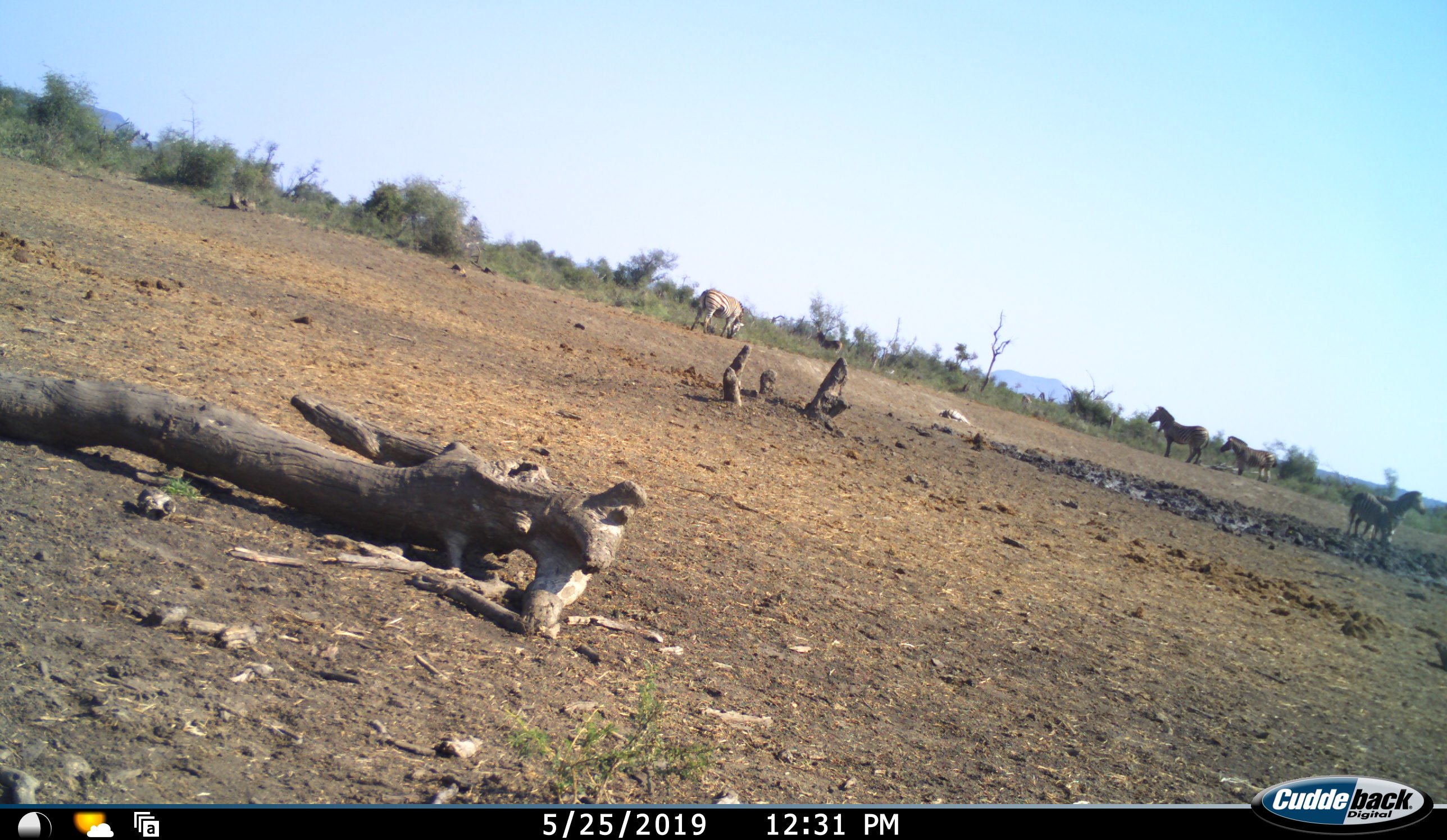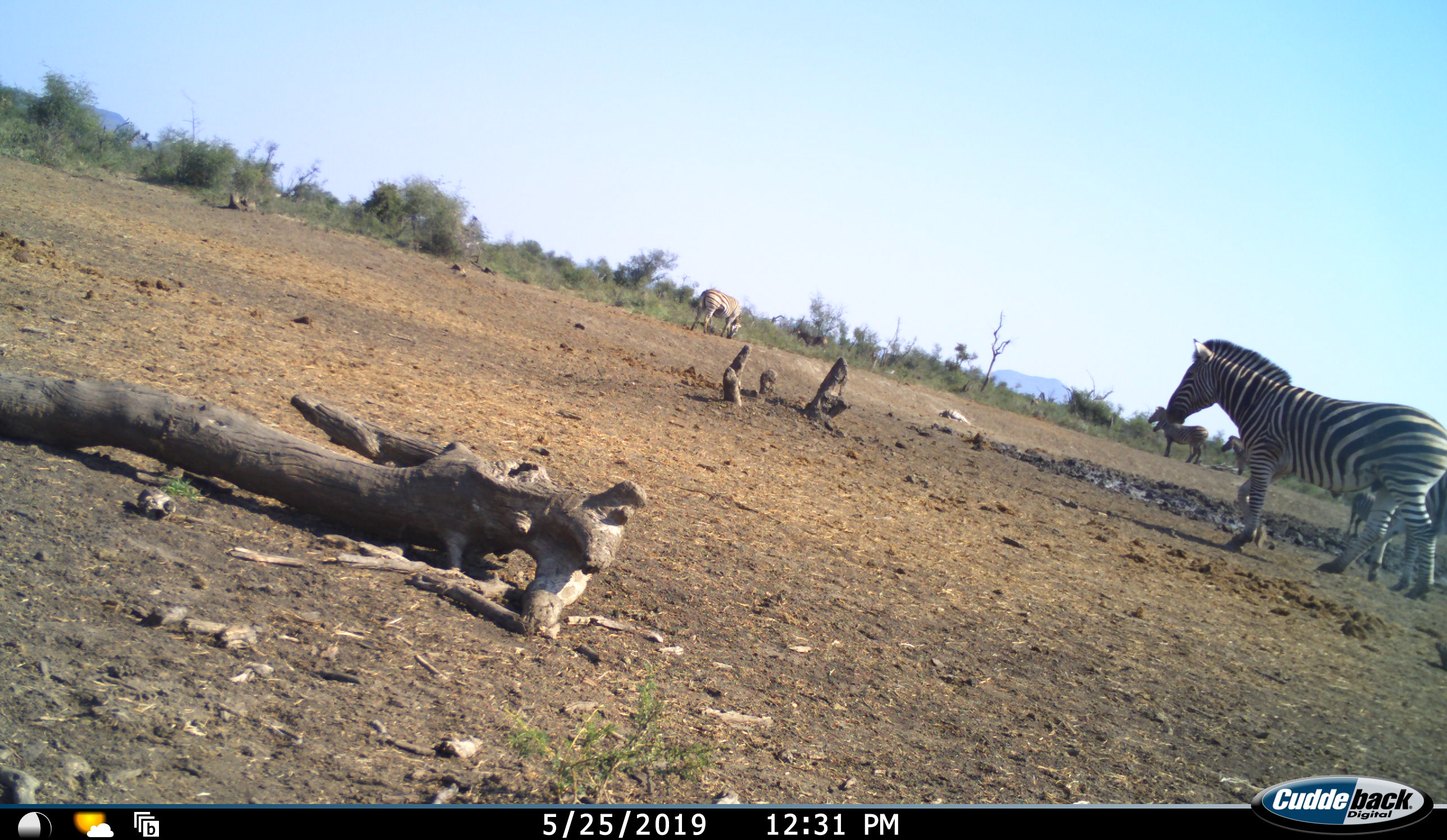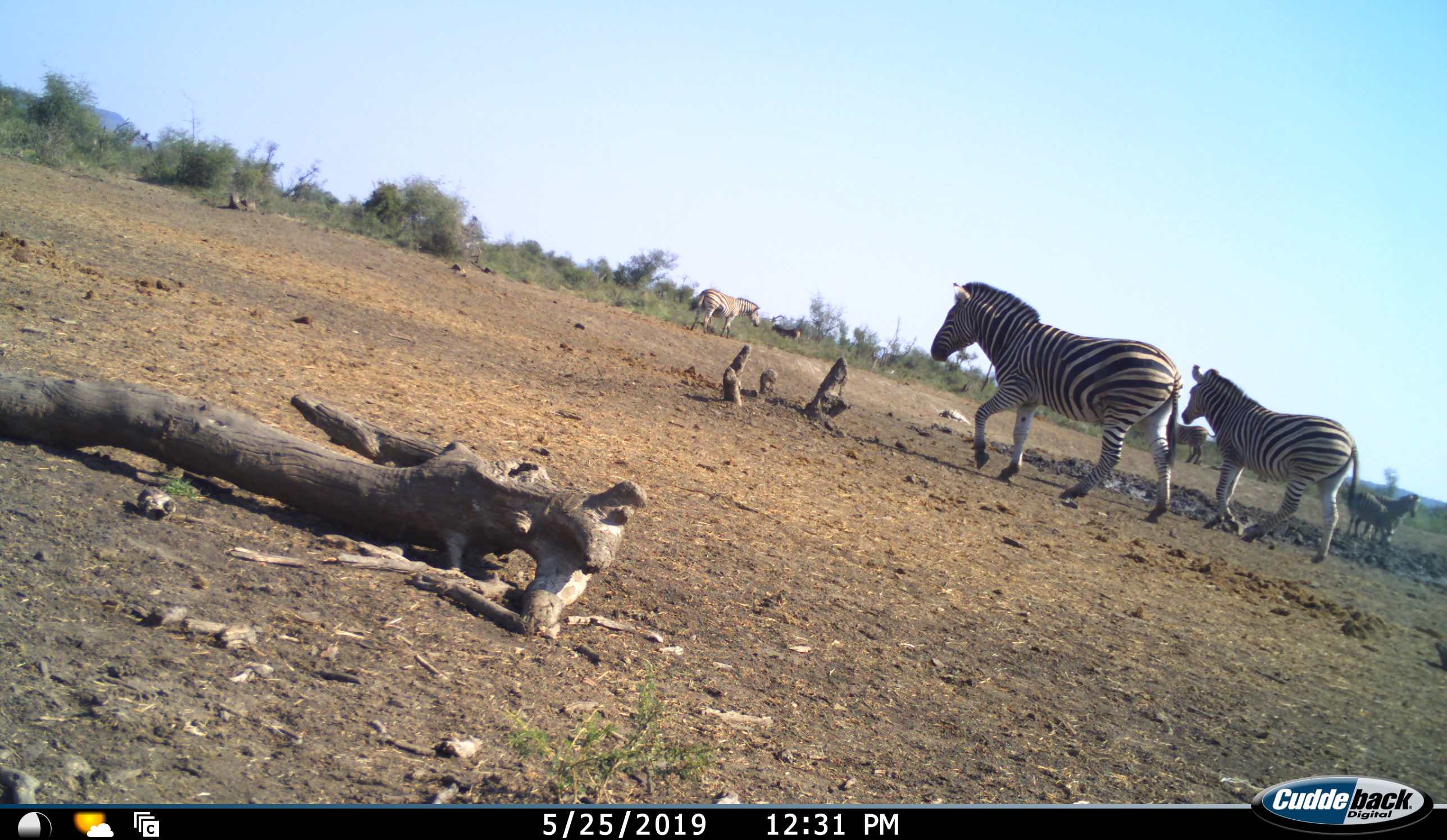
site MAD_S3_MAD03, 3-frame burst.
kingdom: Animalia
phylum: Chordata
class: Mammalia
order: Perissodactyla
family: Equidae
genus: Equus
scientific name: Equus quagga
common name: plains zebra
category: zebraplains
Zebraplains (plains zebra) (Equus quagga), count 7. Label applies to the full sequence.